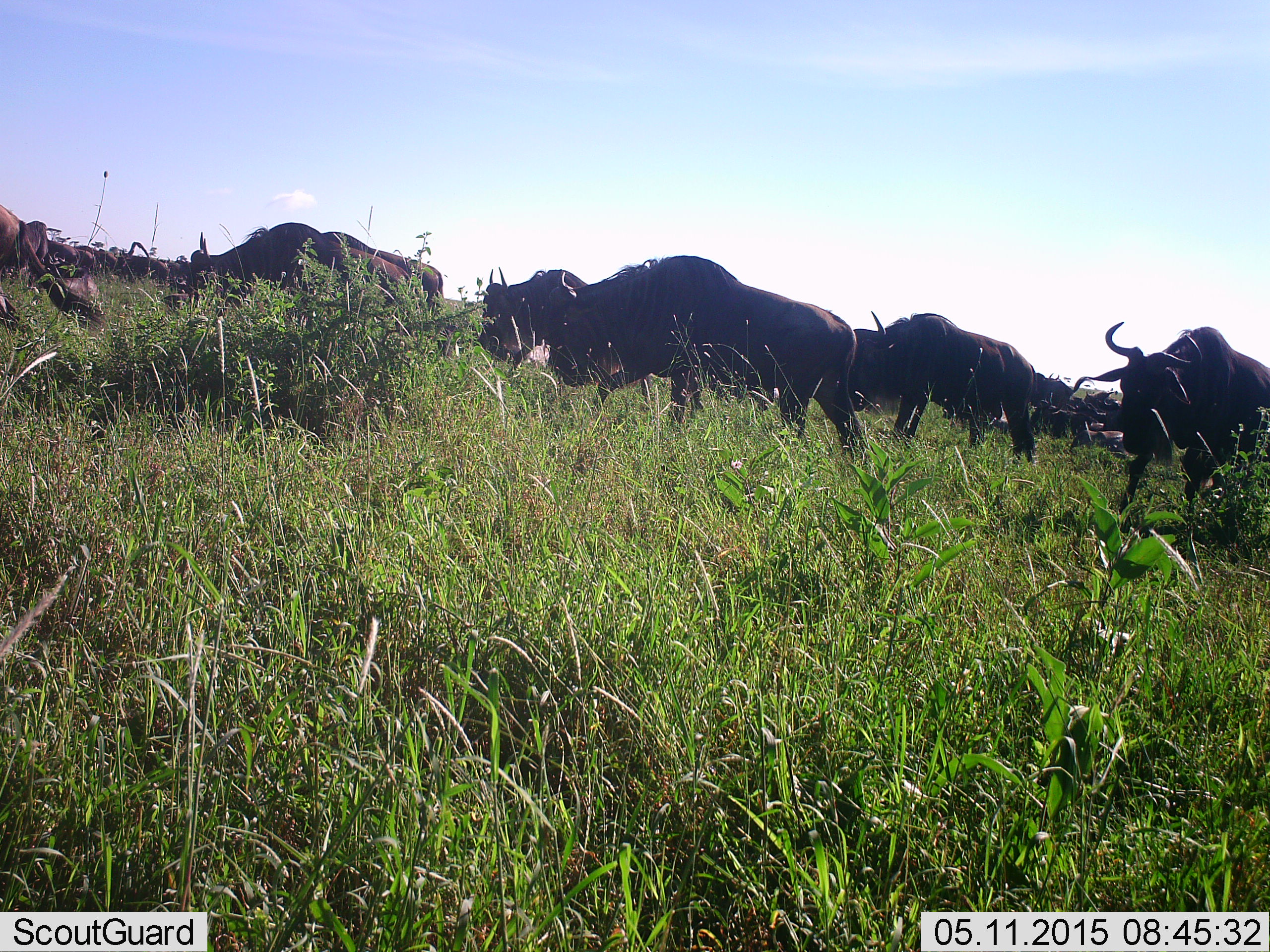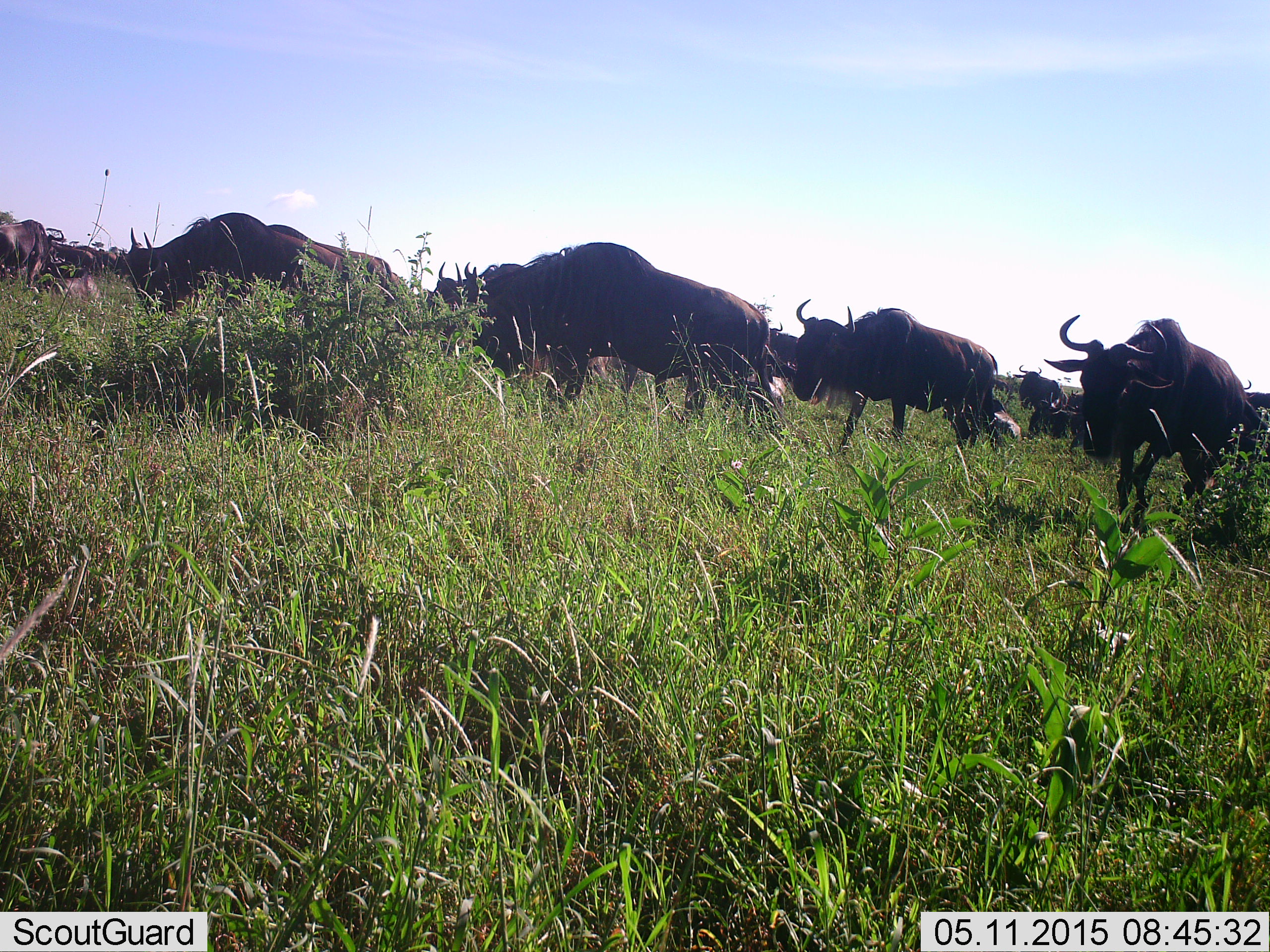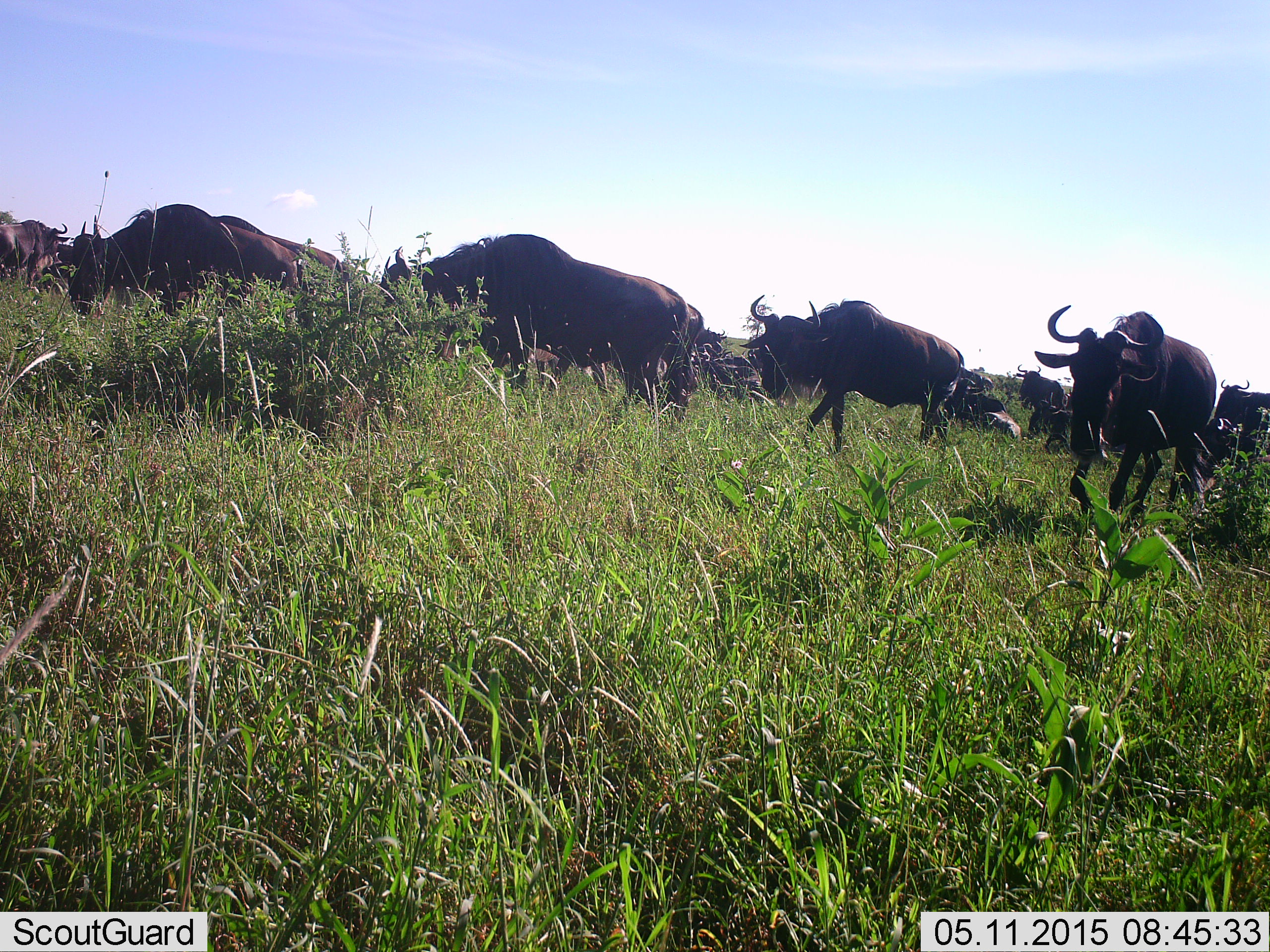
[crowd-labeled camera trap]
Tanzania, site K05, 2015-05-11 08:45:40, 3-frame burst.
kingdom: Animalia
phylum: Chordata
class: Mammalia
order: Artiodactyla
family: Bovidae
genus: Connochaetes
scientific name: Connochaetes taurinus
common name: blue wildebeest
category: wildebeest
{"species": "wildebeest (blue wildebeest) (Connochaetes taurinus)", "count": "11-50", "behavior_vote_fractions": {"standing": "30%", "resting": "20%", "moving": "90%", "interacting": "0%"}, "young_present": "0%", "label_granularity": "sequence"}